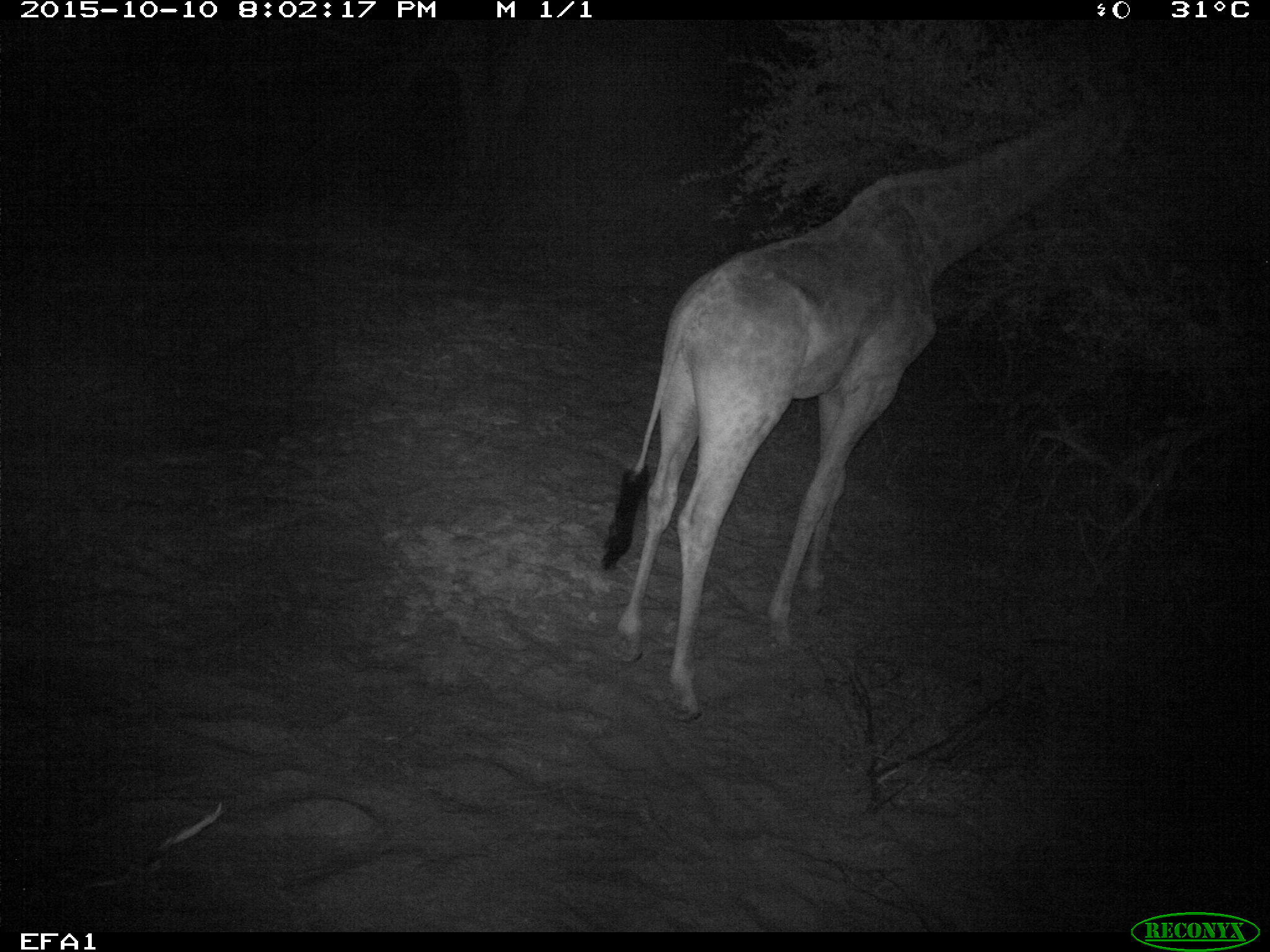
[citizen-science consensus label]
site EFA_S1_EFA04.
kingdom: Animalia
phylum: Chordata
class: Mammalia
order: Artiodactyla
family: Giraffidae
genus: Giraffa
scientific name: Giraffa camelopardalis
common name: giraffe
Giraffe (Giraffa camelopardalis), count 1. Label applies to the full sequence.